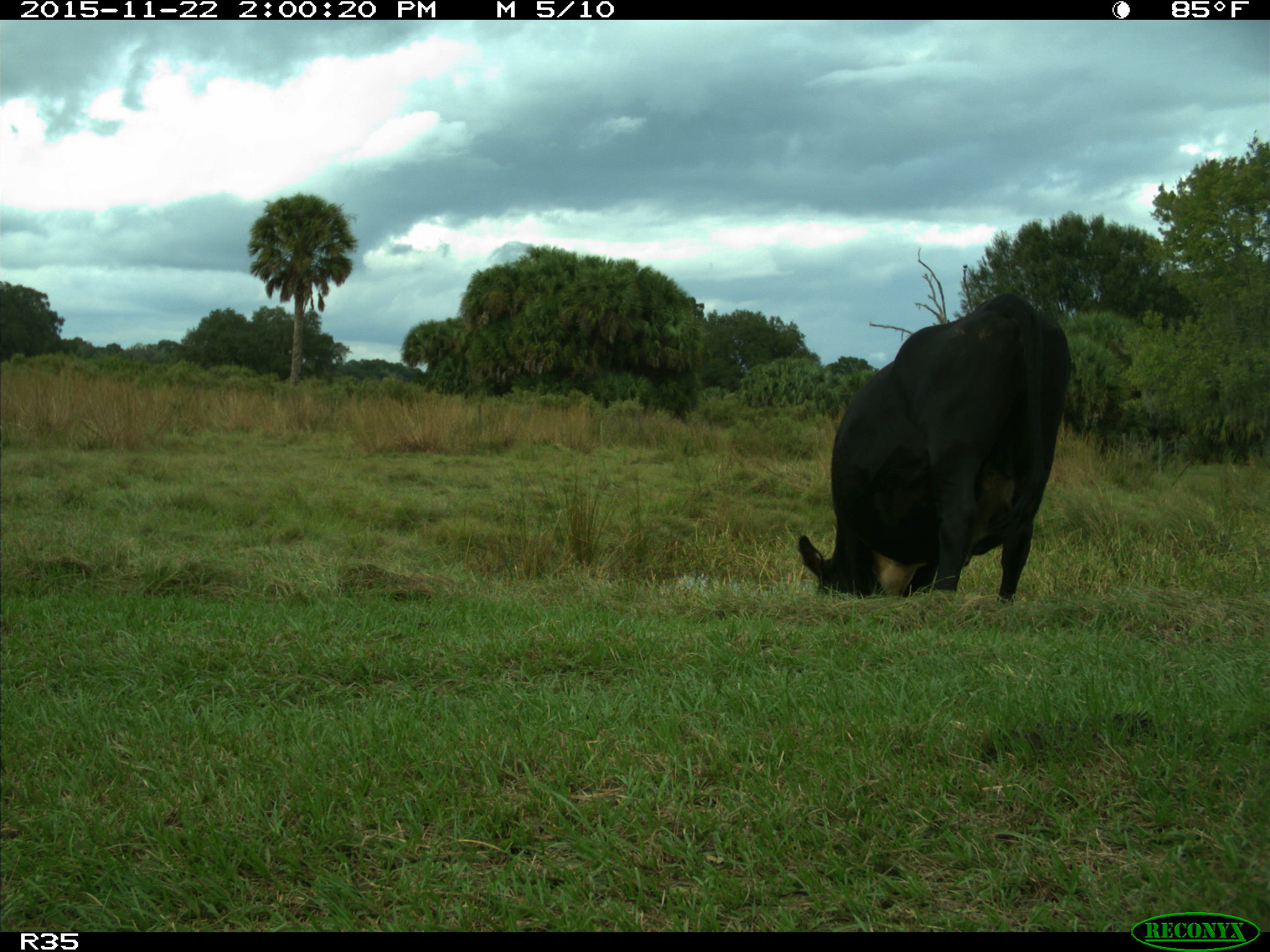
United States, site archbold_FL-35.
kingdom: Animalia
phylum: Chordata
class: Mammalia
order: Artiodactyla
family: Bovidae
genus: Bos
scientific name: Bos taurus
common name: domestic cow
Bos taurus (domestic cow).